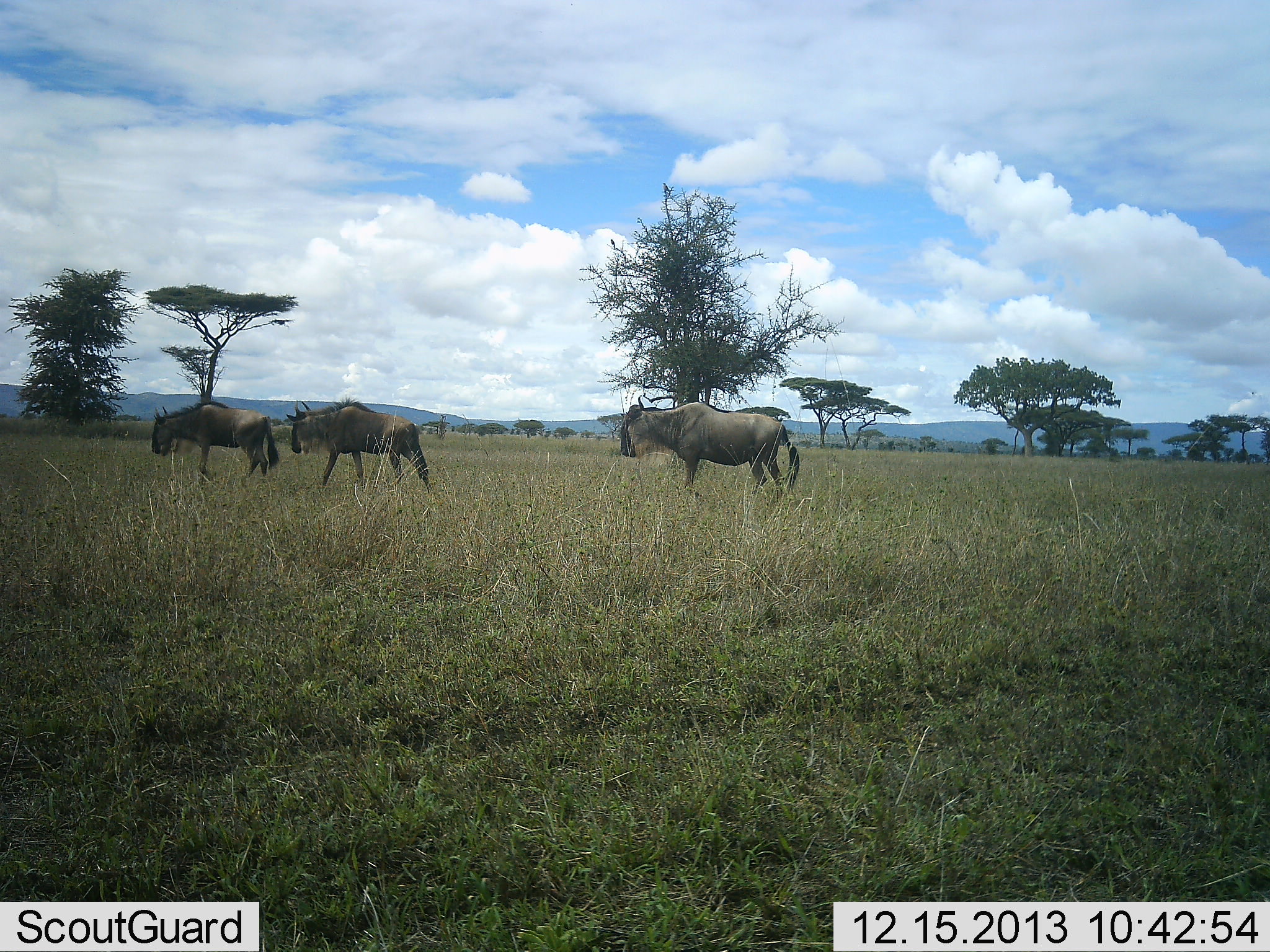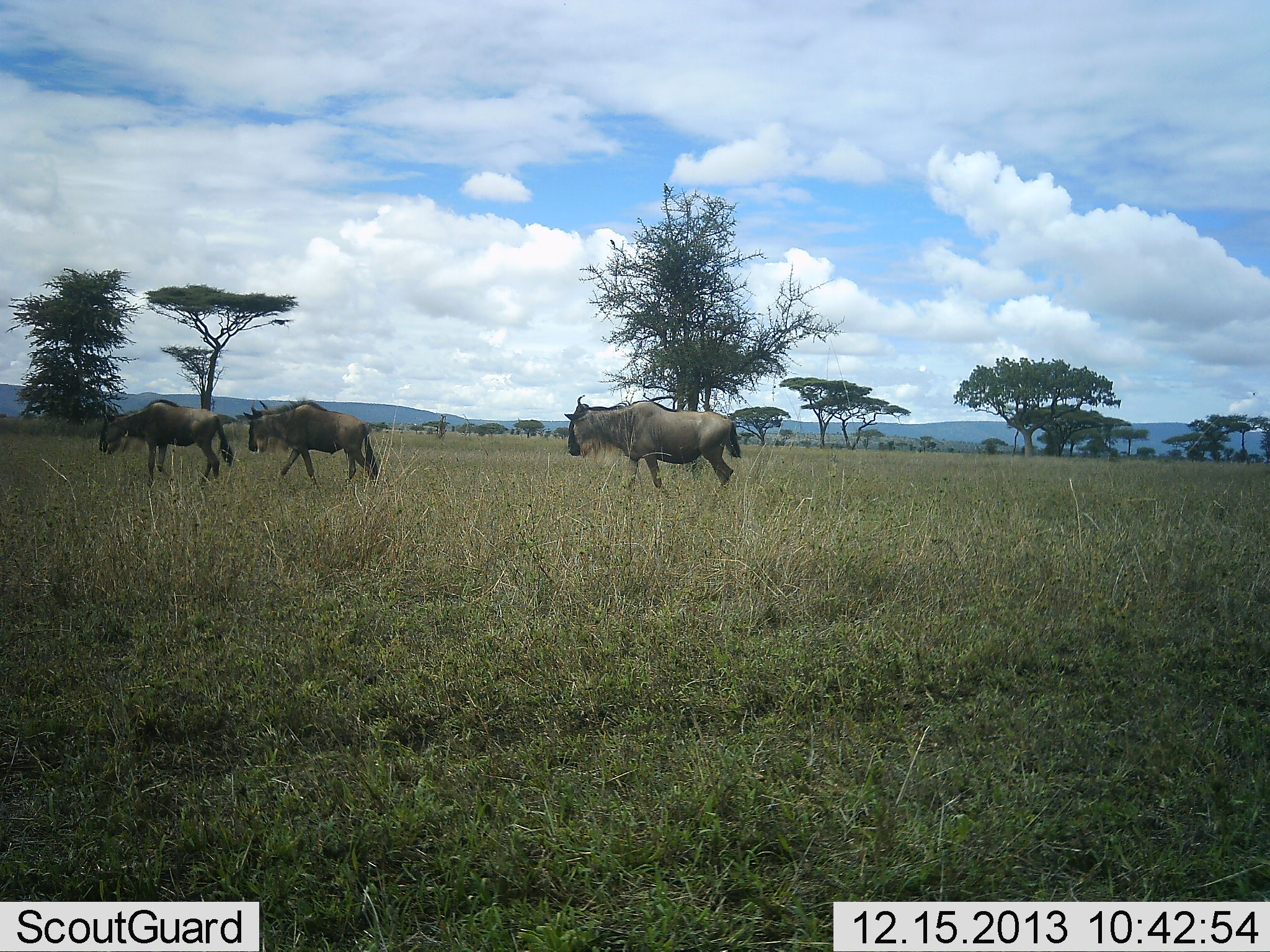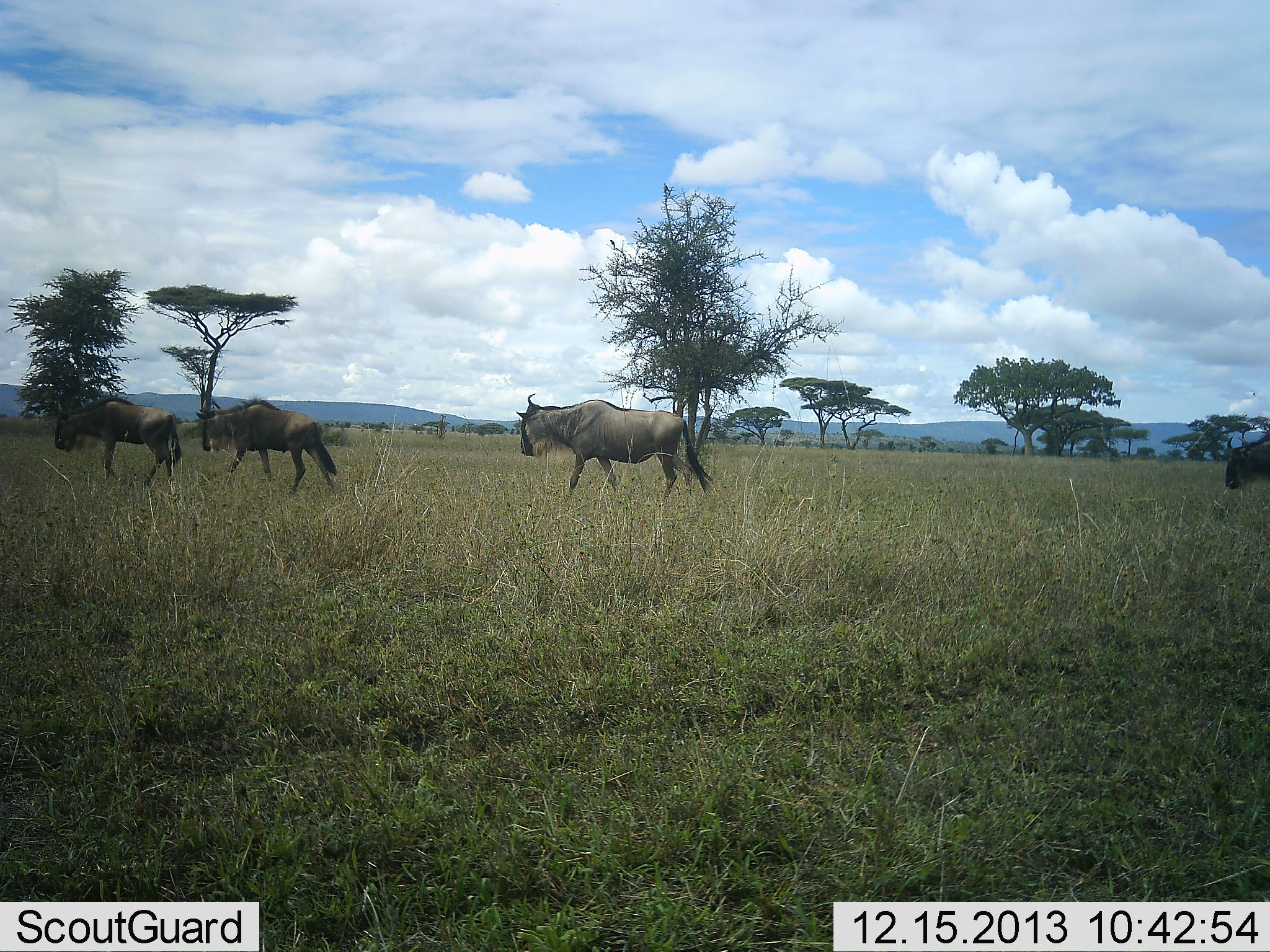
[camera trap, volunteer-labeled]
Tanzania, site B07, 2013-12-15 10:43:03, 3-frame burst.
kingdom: Animalia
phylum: Chordata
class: Mammalia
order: Artiodactyla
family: Bovidae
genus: Connochaetes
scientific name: Connochaetes taurinus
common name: blue wildebeest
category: wildebeest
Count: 4.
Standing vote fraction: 0%.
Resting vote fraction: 0%.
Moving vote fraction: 100%.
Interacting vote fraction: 0%.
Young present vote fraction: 0%.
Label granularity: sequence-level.